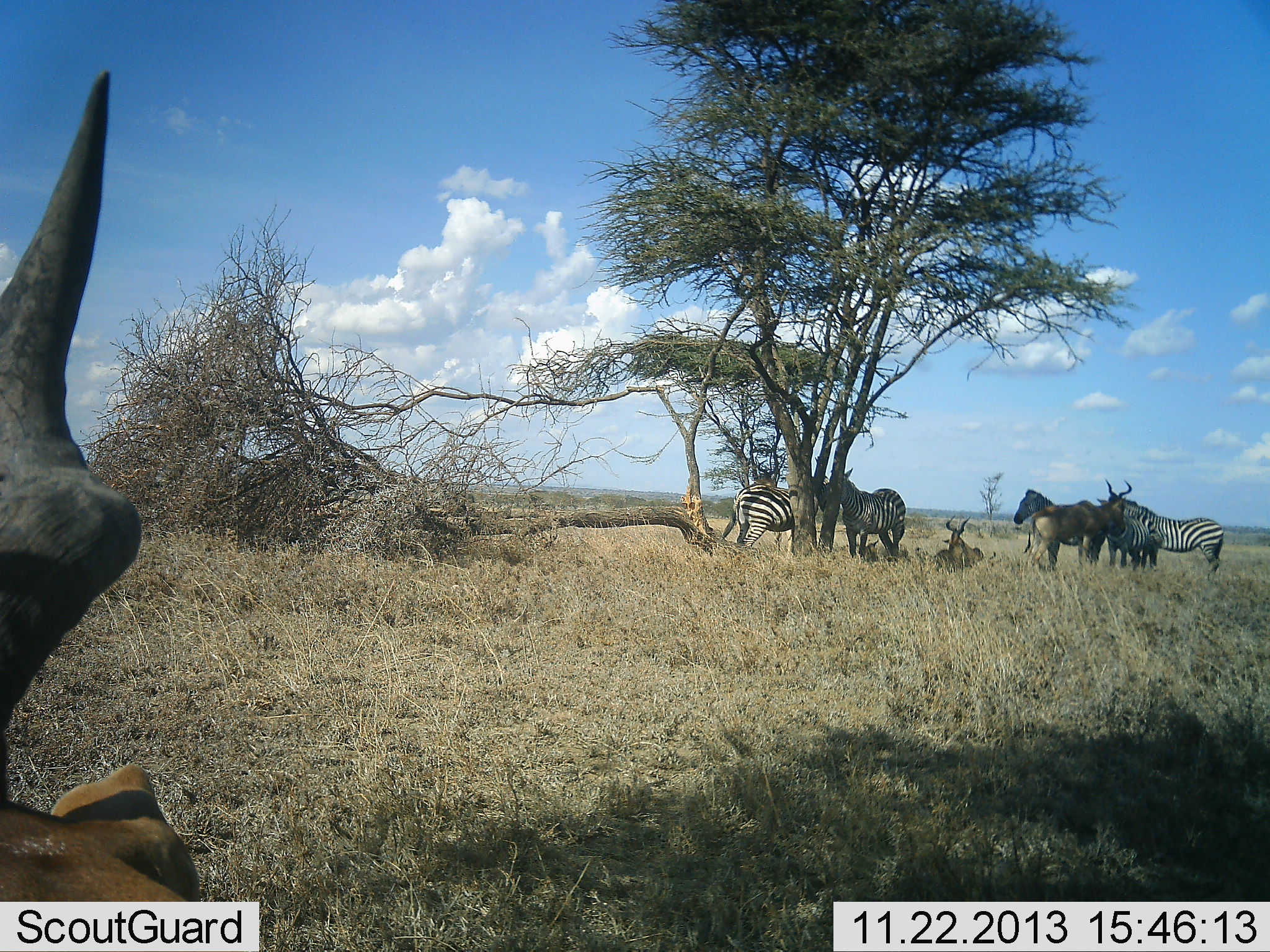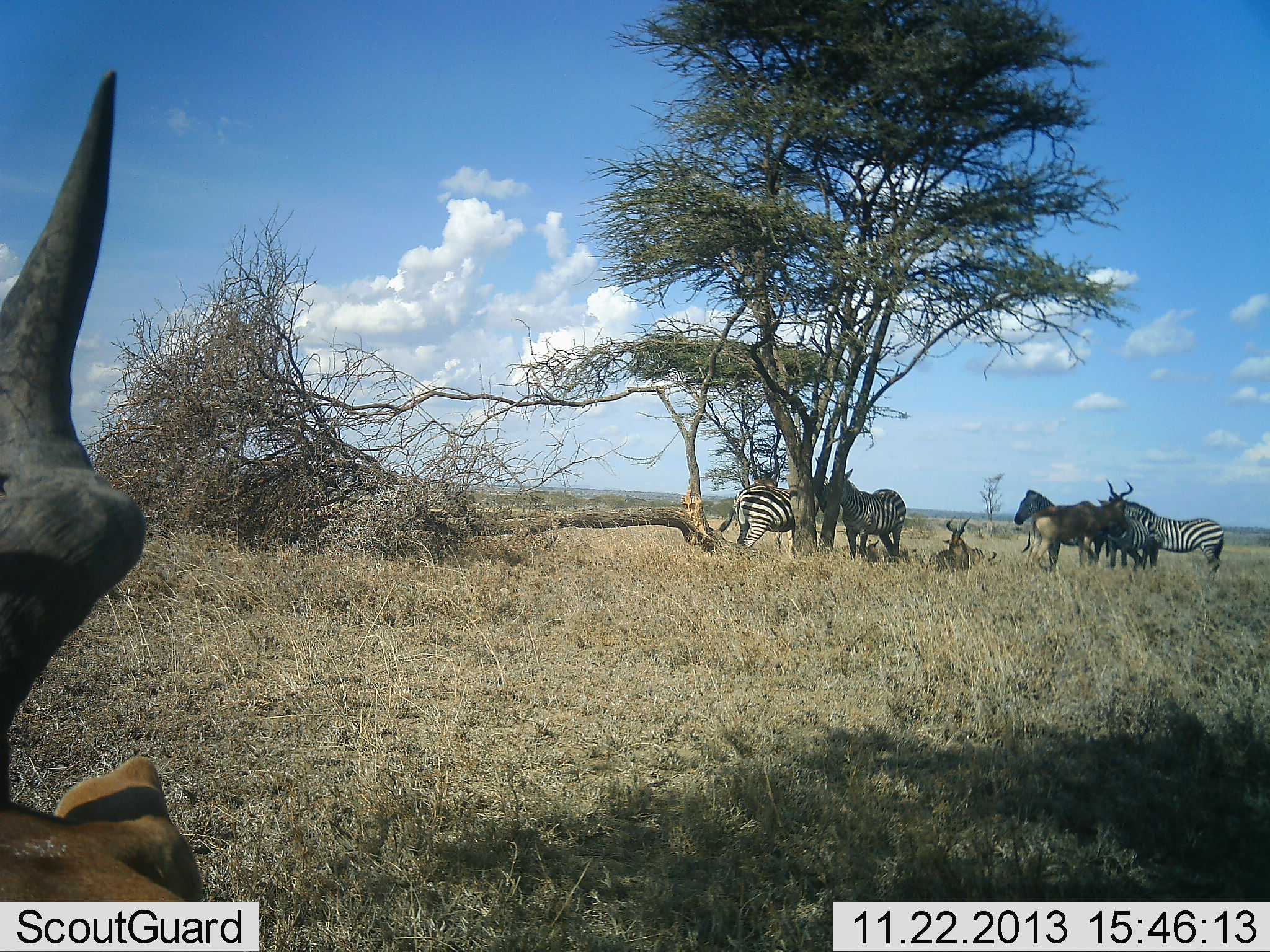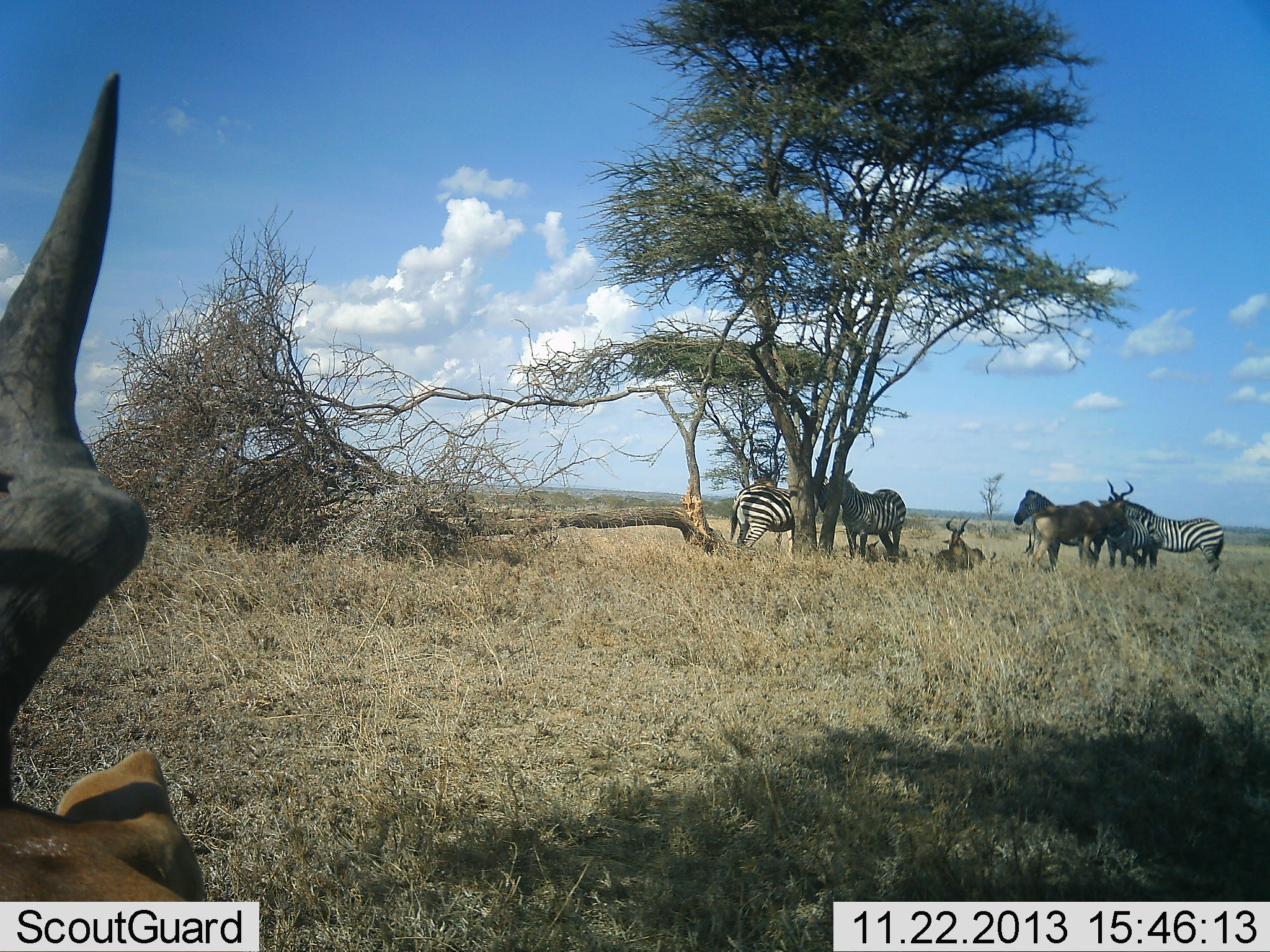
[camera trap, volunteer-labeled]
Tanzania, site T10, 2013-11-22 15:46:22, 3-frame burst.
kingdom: Animalia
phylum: Chordata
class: Mammalia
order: Artiodactyla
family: Bovidae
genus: Alcelaphus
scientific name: Alcelaphus buselaphus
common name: hartebeest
Hartebeest (Alcelaphus buselaphus), count 3. Behavior (volunteer vote fractions): standing 100%, resting 70%, moving 0%, interacting 20%. Young present (vote fraction): 0%. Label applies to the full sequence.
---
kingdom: Animalia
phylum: Chordata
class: Mammalia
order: Perissodactyla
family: Equidae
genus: Equus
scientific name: Equus quagga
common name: plains zebra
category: zebra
Zebra (plains zebra) (Equus quagga), count 4. Behavior (volunteer vote fractions): standing 100%, resting 0%, moving 0%, interacting 15%. Young present (vote fraction): 8%. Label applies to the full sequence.